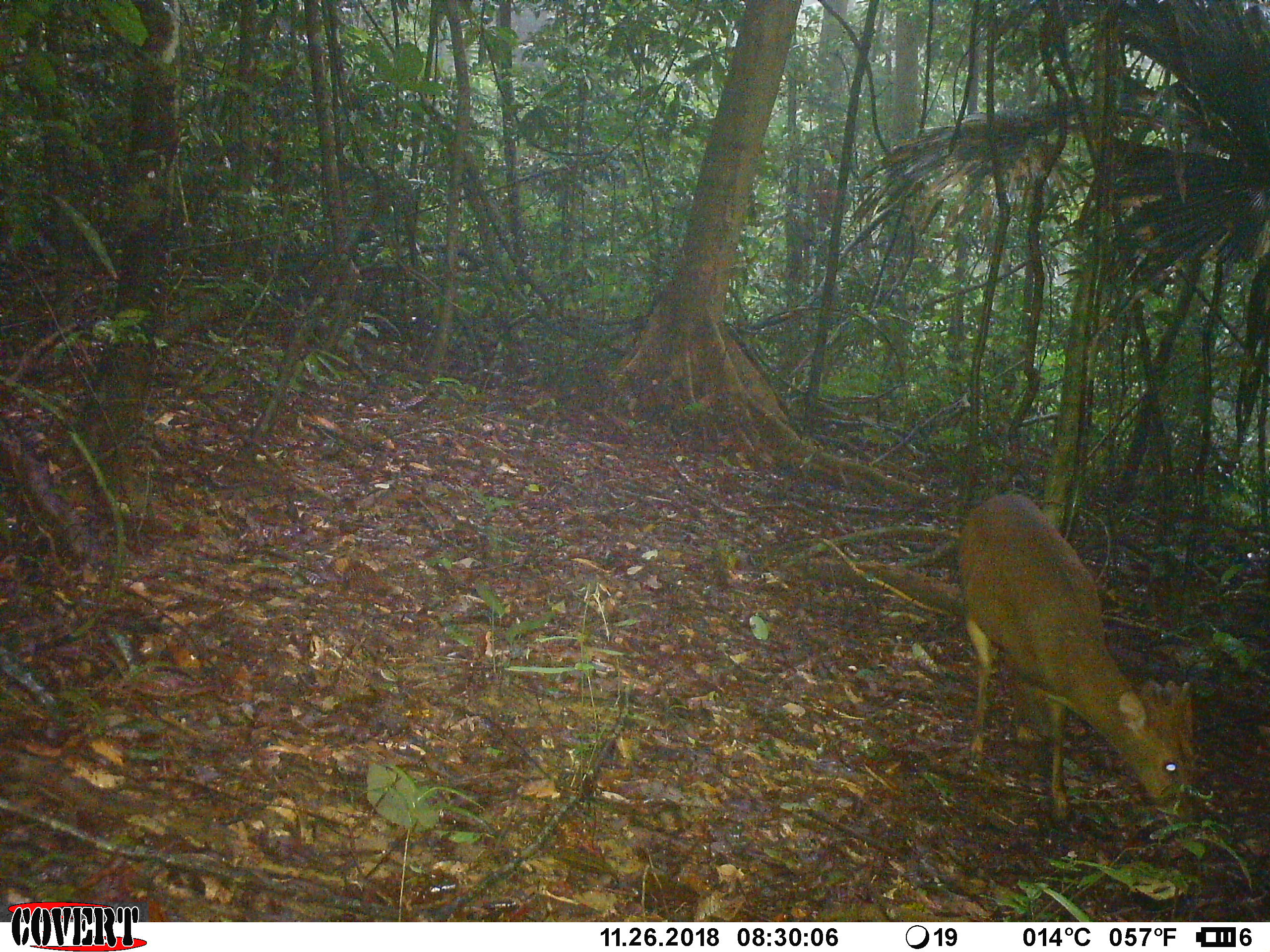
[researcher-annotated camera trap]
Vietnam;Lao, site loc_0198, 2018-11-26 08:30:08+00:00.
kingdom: Animalia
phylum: Chordata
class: Mammalia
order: Artiodactyla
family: Cervidae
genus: Muntiacus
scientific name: Muntiacus vuquangensis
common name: large-antlered muntjac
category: large antlered muntjac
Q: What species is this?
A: Large antlered muntjac (large-antlered muntjac) (Muntiacus vuquangensis).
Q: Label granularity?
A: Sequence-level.